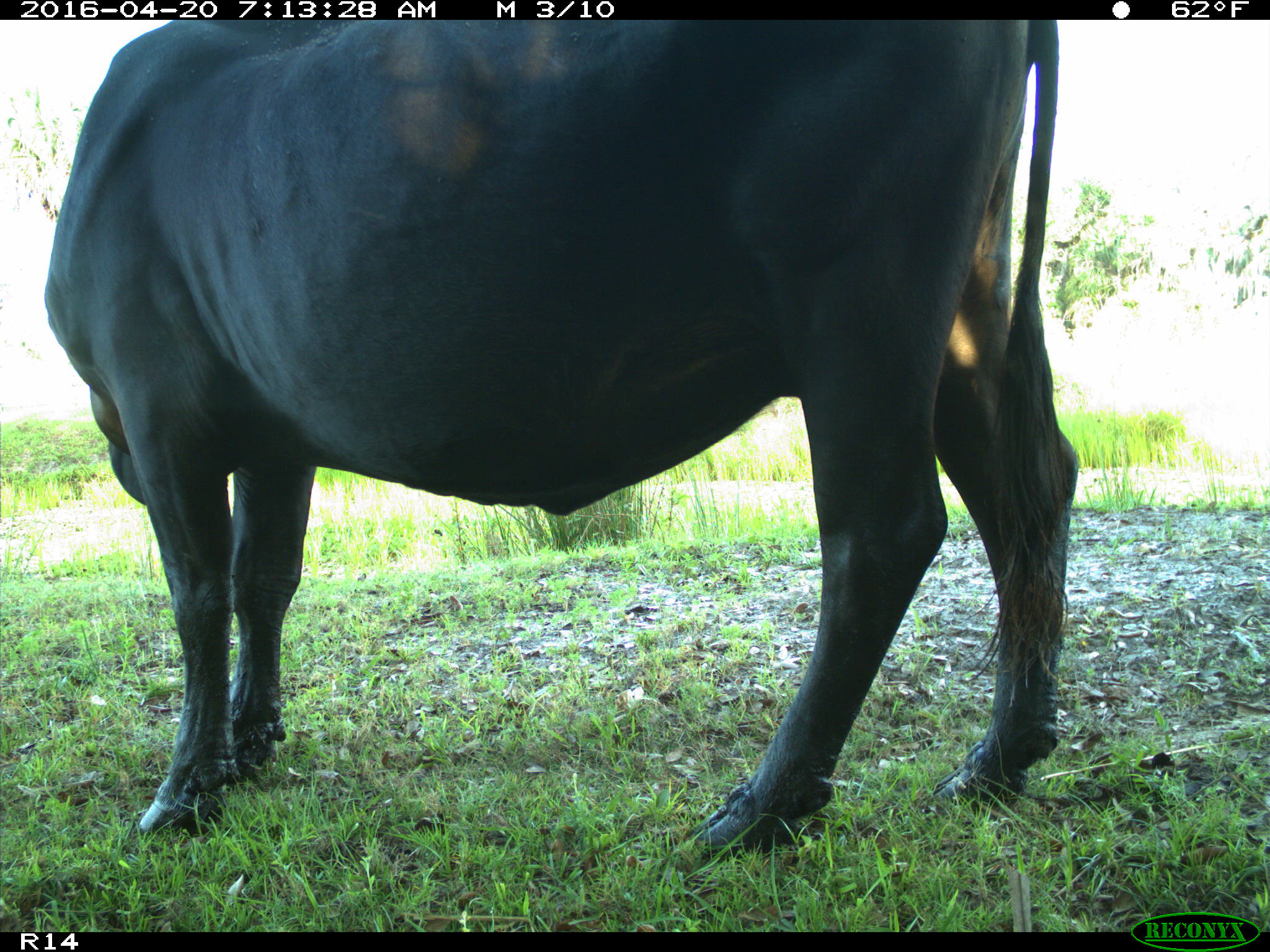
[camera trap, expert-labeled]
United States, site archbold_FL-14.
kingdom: Animalia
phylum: Chordata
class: Mammalia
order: Artiodactyla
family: Bovidae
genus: Bos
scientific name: Bos taurus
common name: domestic cow